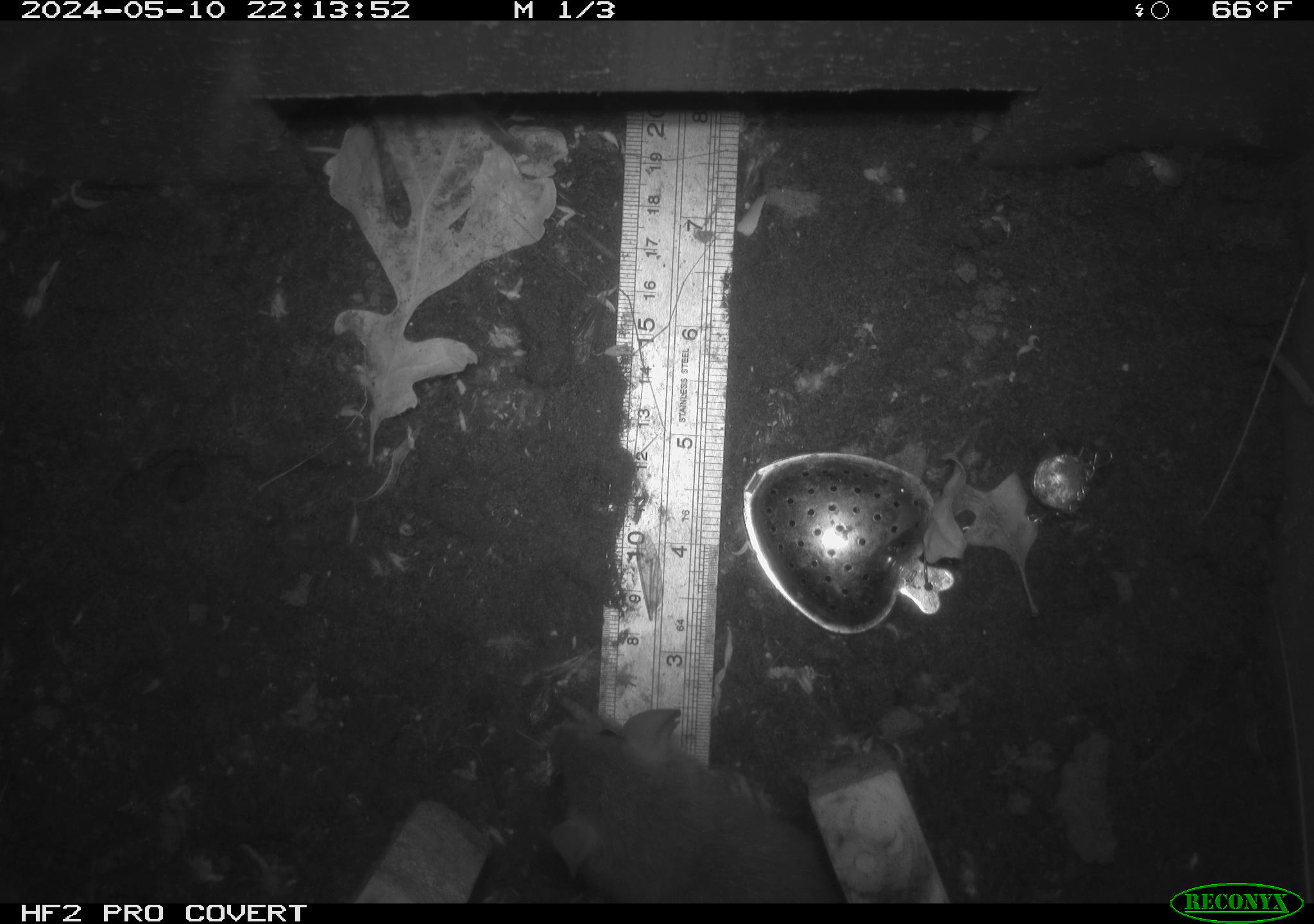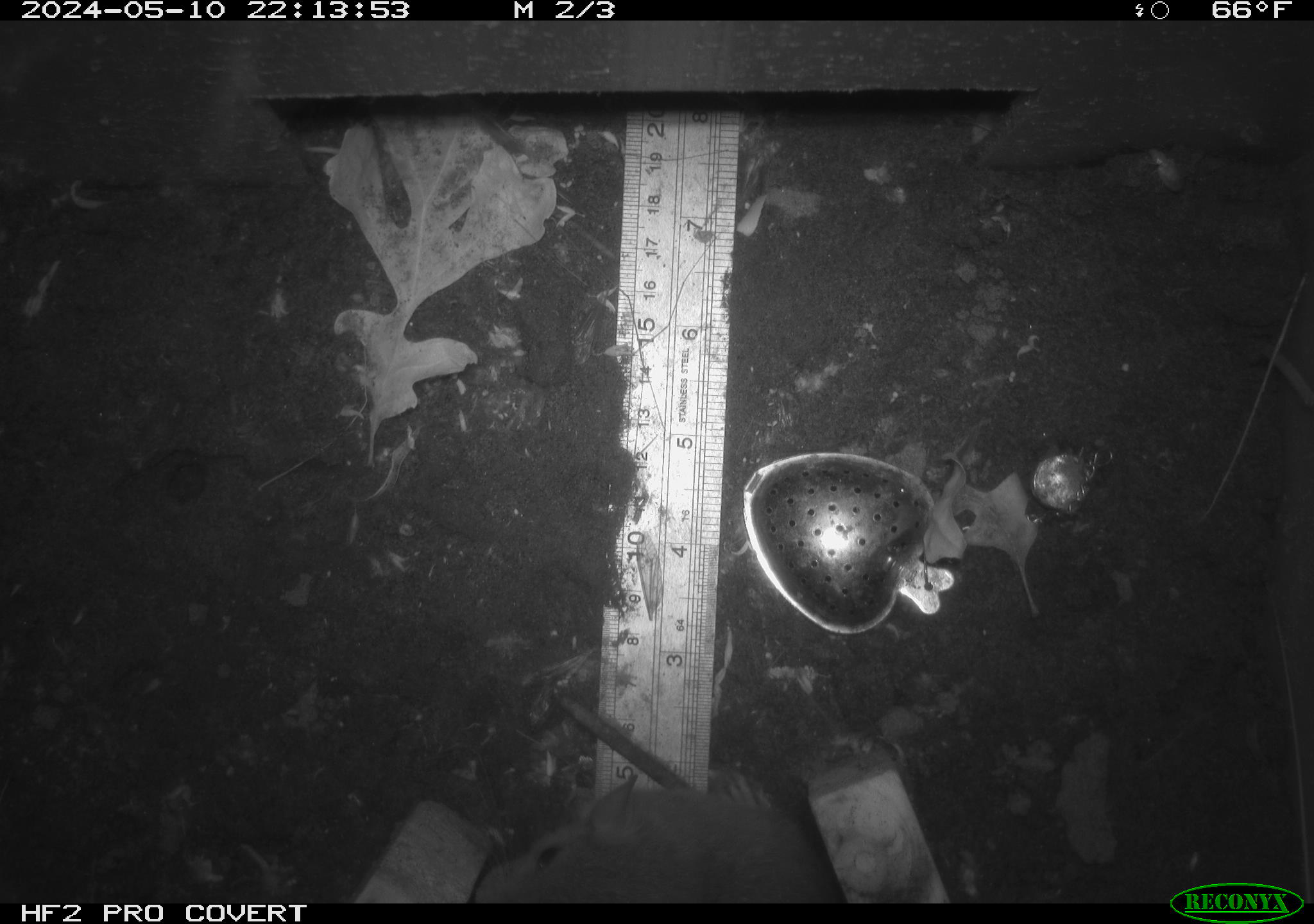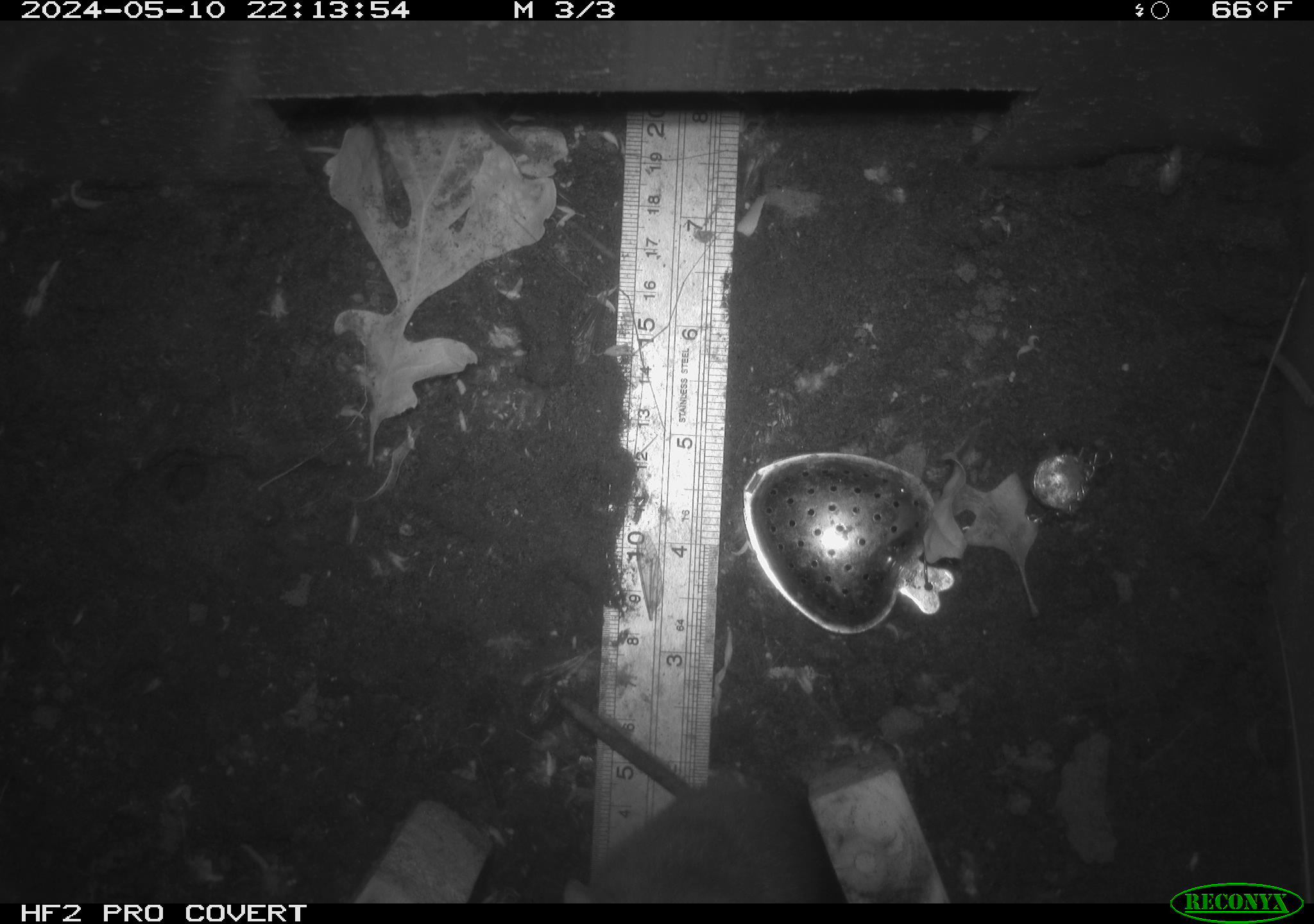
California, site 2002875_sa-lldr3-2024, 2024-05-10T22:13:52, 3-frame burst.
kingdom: Animalia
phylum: Chordata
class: Mammalia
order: Rodentia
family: Muridae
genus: Rattus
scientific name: Rattus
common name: rat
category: rattus species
Rattus species (rat) (Rattus).